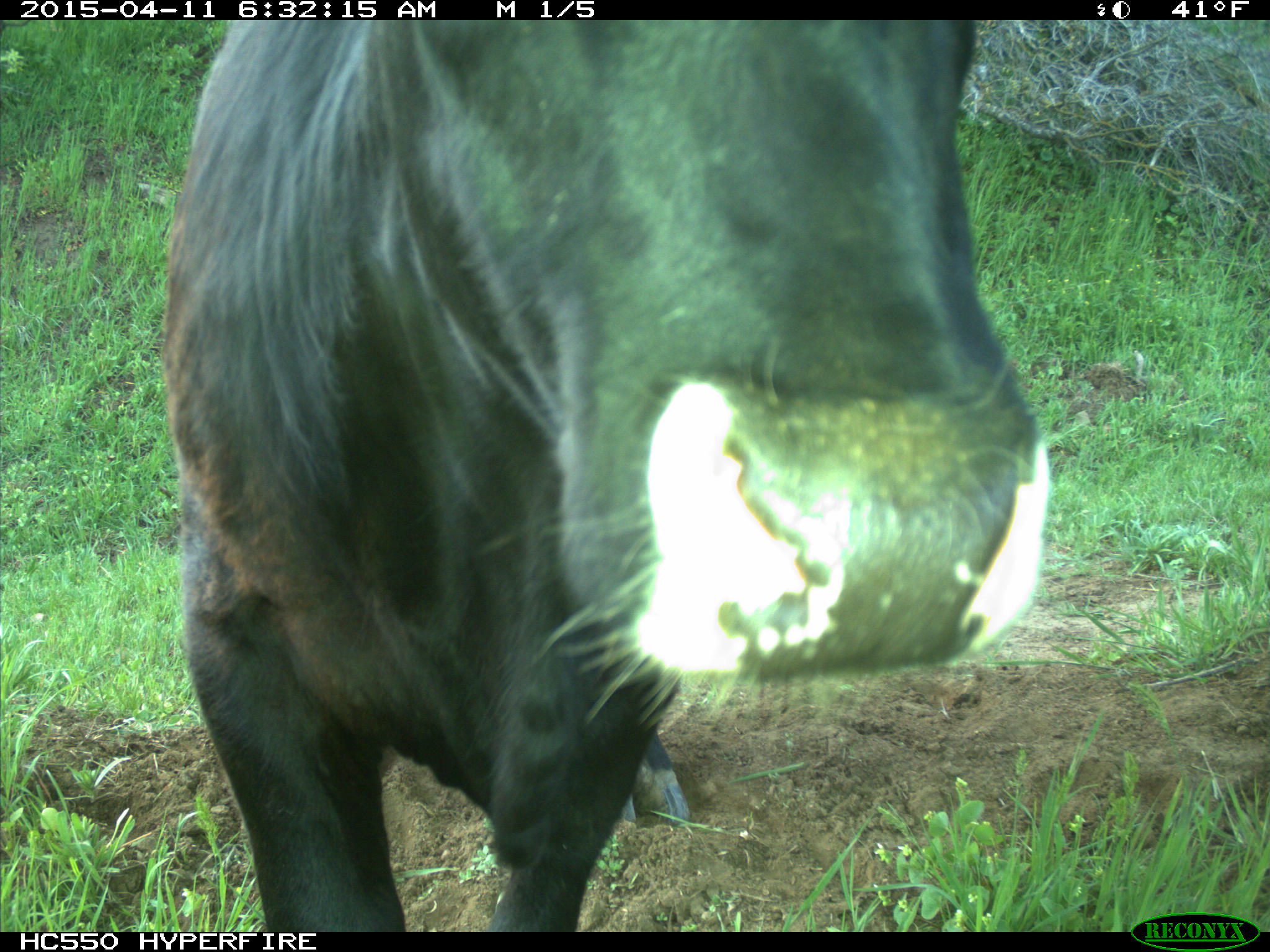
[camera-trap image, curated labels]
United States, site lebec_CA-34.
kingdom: Animalia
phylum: Chordata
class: Mammalia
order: Artiodactyla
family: Bovidae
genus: Bos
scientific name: Bos taurus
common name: domestic cow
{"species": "Bos taurus (domestic cow)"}